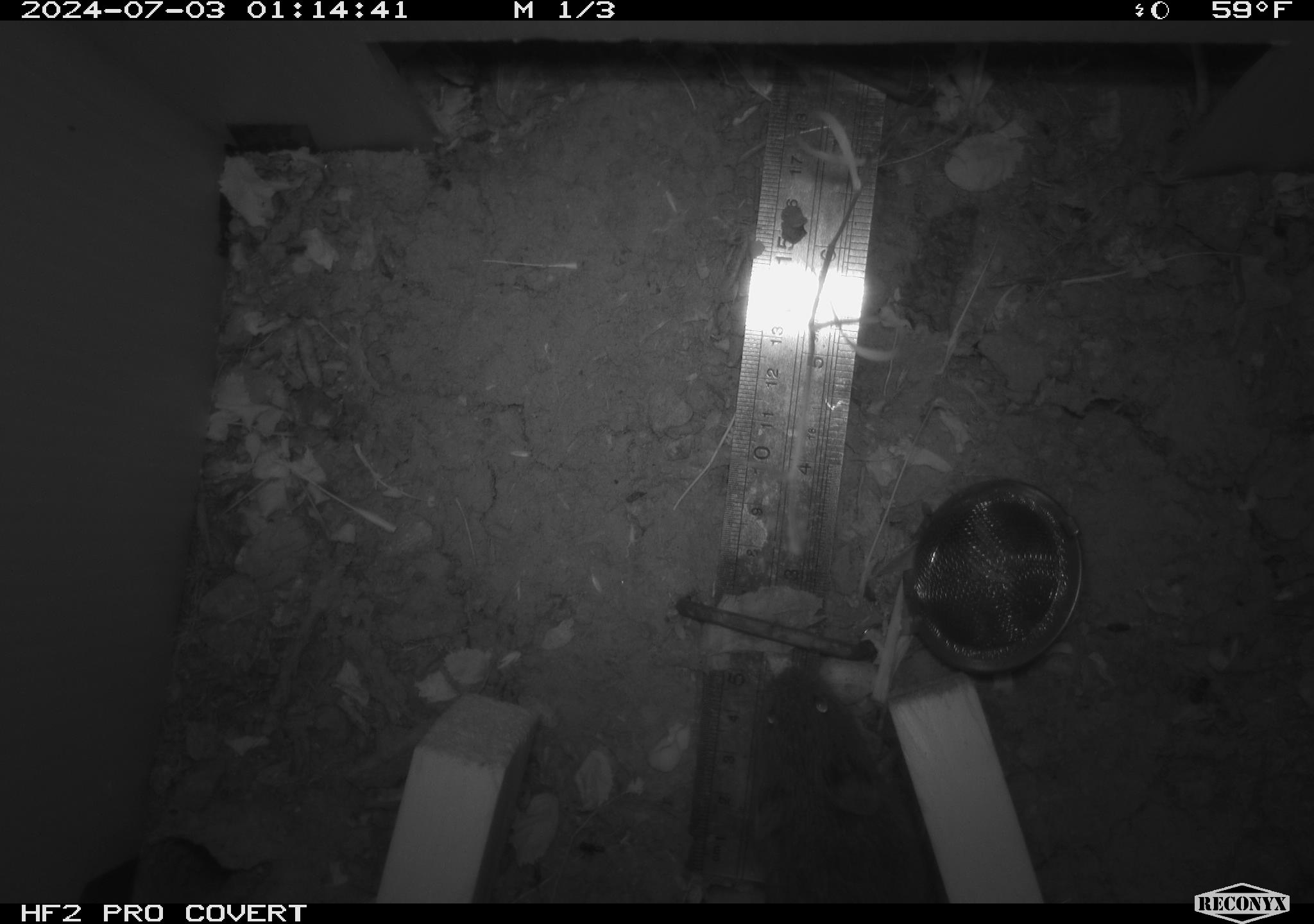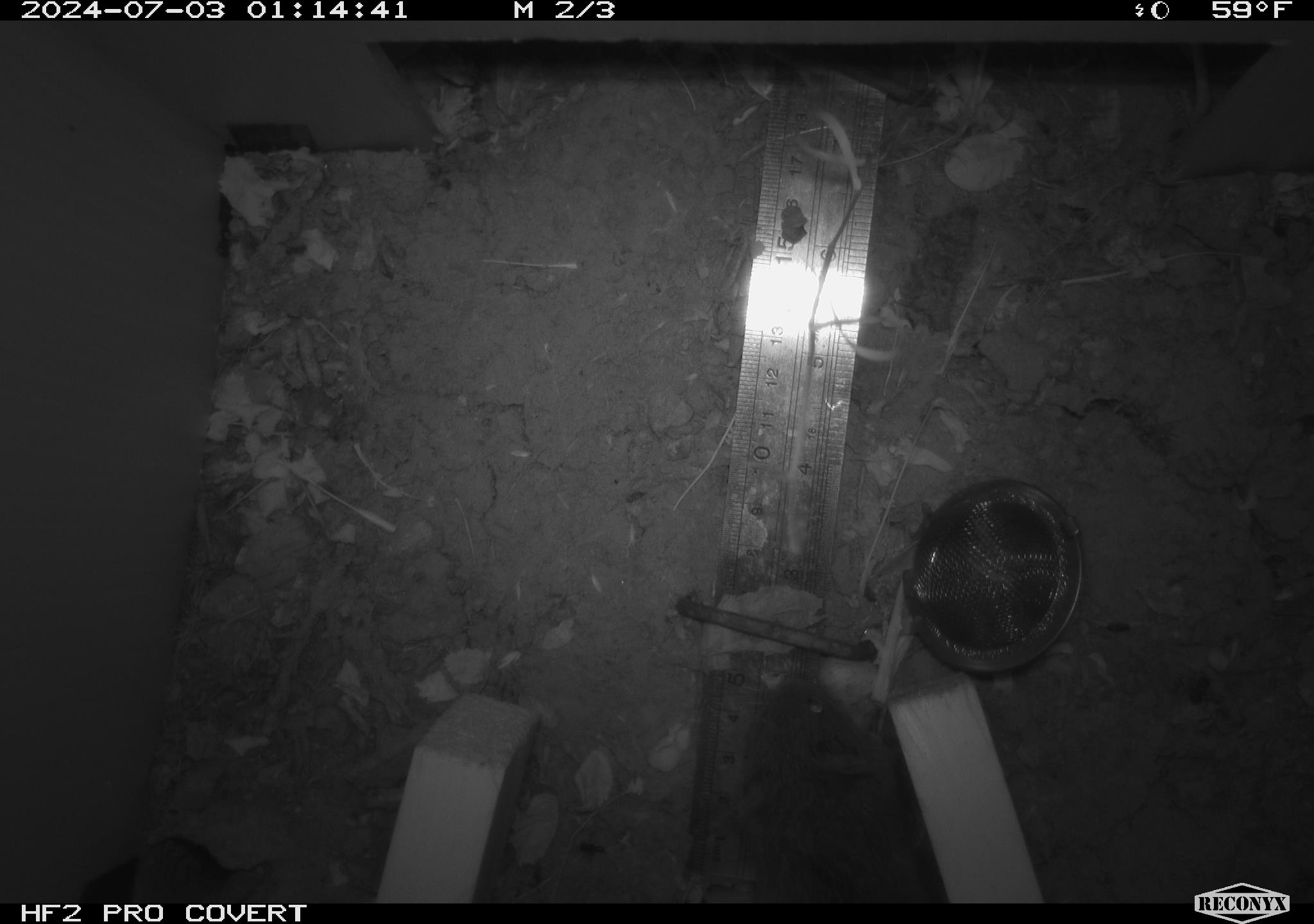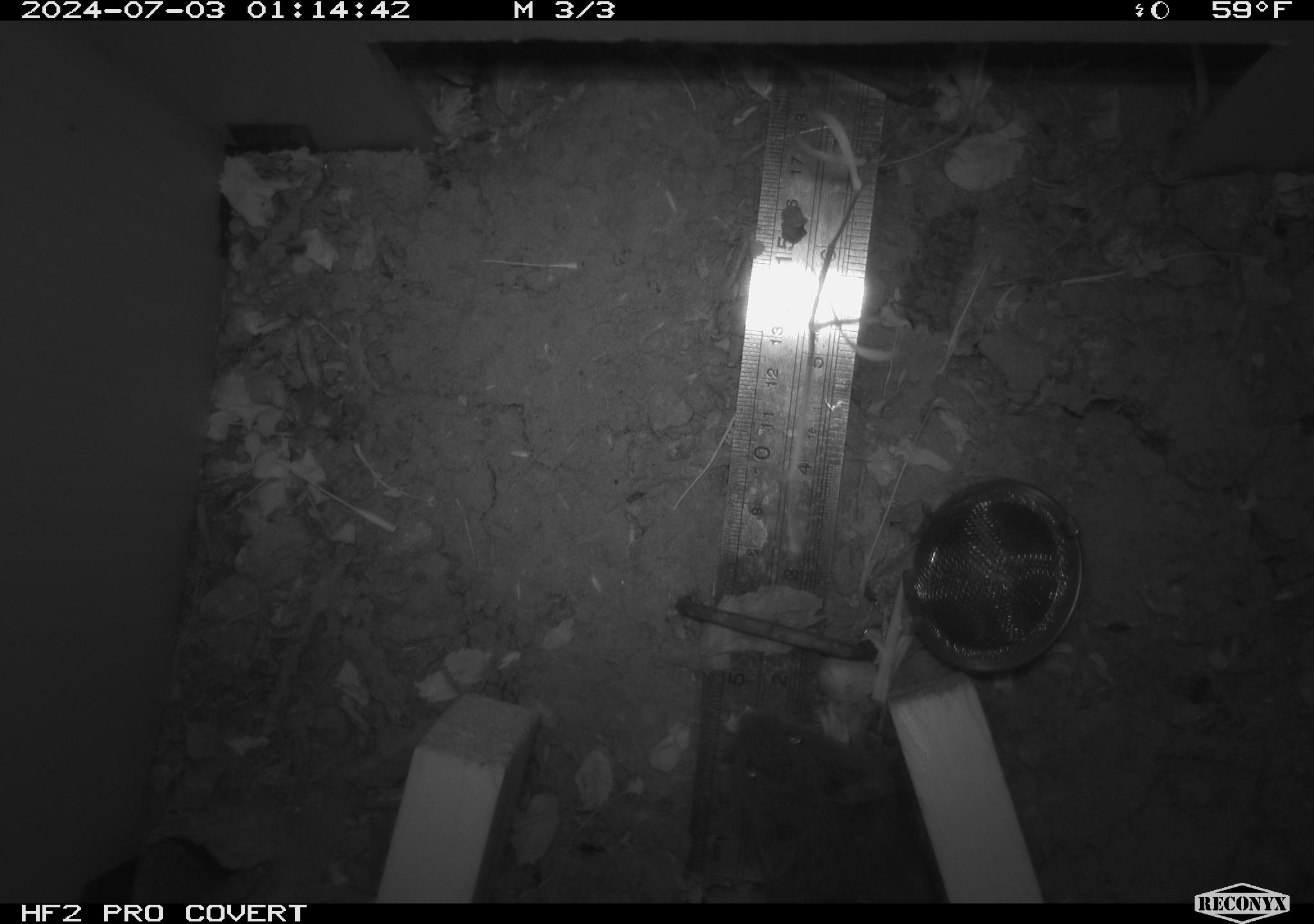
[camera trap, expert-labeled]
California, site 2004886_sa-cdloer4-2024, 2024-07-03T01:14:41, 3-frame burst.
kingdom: Animalia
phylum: Chordata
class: Mammalia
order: Rodentia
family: Cricetidae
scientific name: Arvicolinae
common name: voles, lemmings, and muskrats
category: arvicolinae subfamily